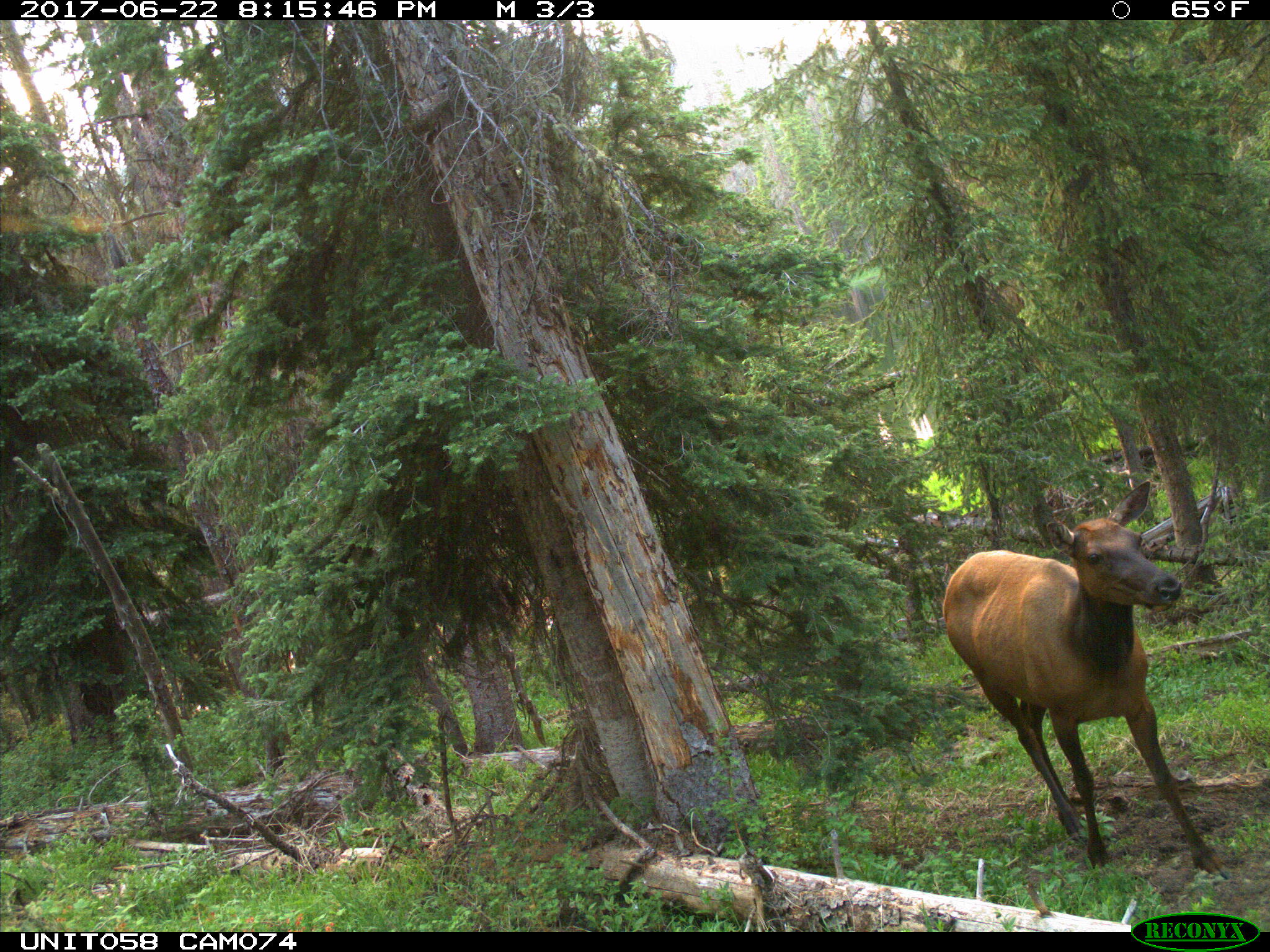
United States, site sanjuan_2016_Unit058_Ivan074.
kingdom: Animalia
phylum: Chordata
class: Mammalia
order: Artiodactyla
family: Cervidae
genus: Cervus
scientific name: Cervus elaphus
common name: red deer